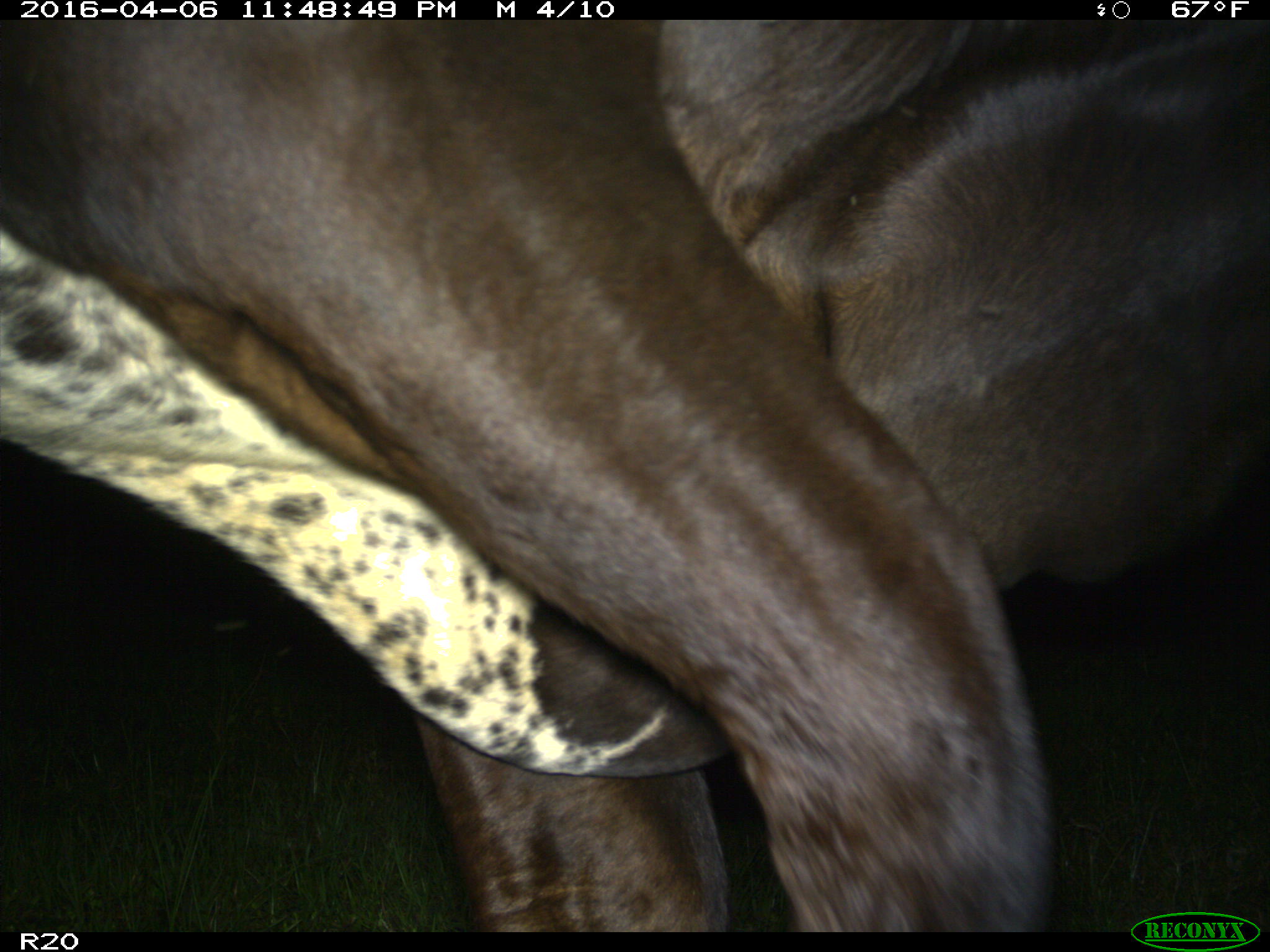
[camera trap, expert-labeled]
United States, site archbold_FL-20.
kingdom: Animalia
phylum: Chordata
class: Mammalia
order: Artiodactyla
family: Bovidae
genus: Bos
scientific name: Bos taurus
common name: domestic cow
Bos taurus (domestic cow).